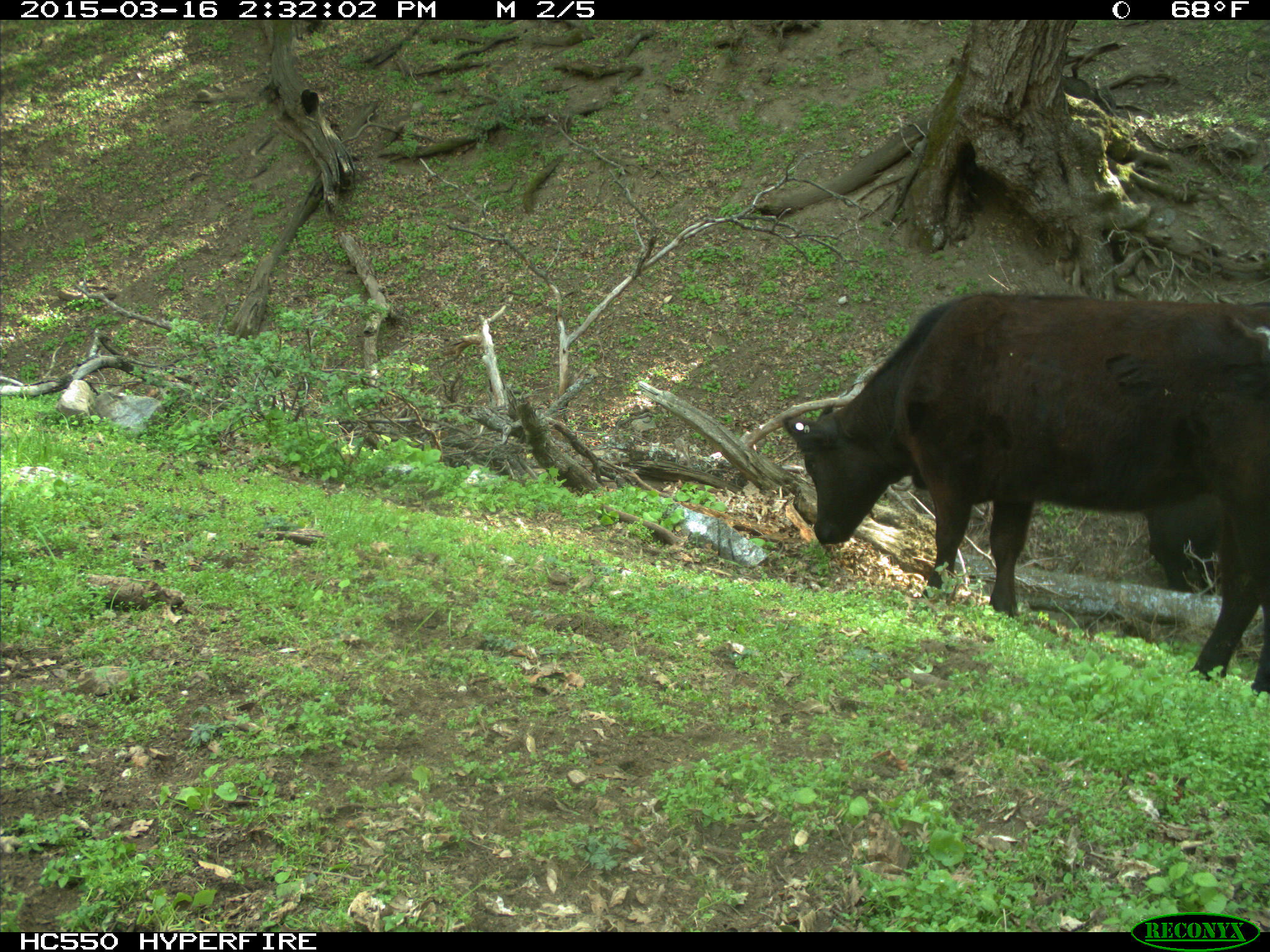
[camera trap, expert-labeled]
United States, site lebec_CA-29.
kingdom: Animalia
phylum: Chordata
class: Mammalia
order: Artiodactyla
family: Bovidae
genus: Bos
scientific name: Bos taurus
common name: domestic cow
Bos taurus (domestic cow).